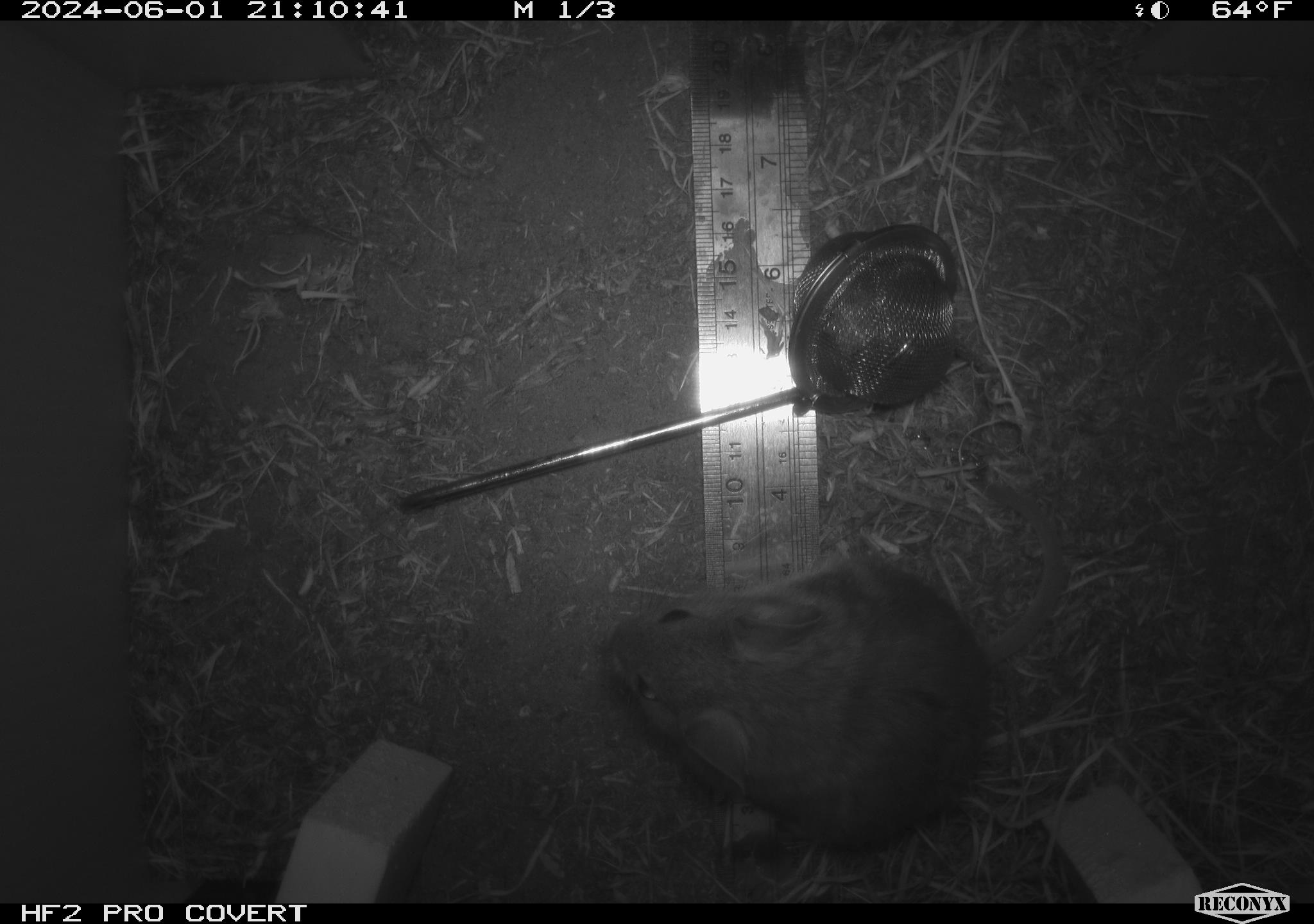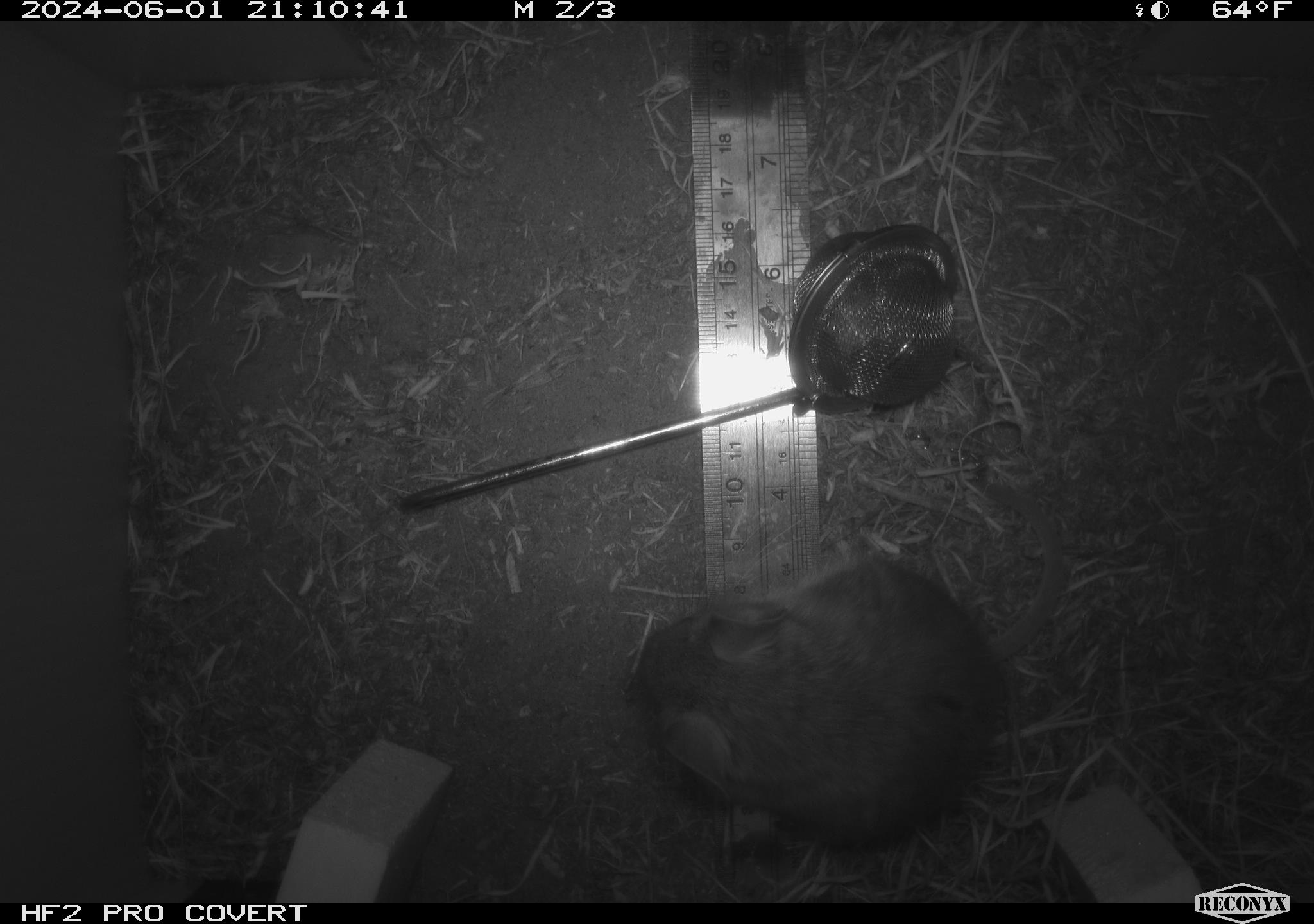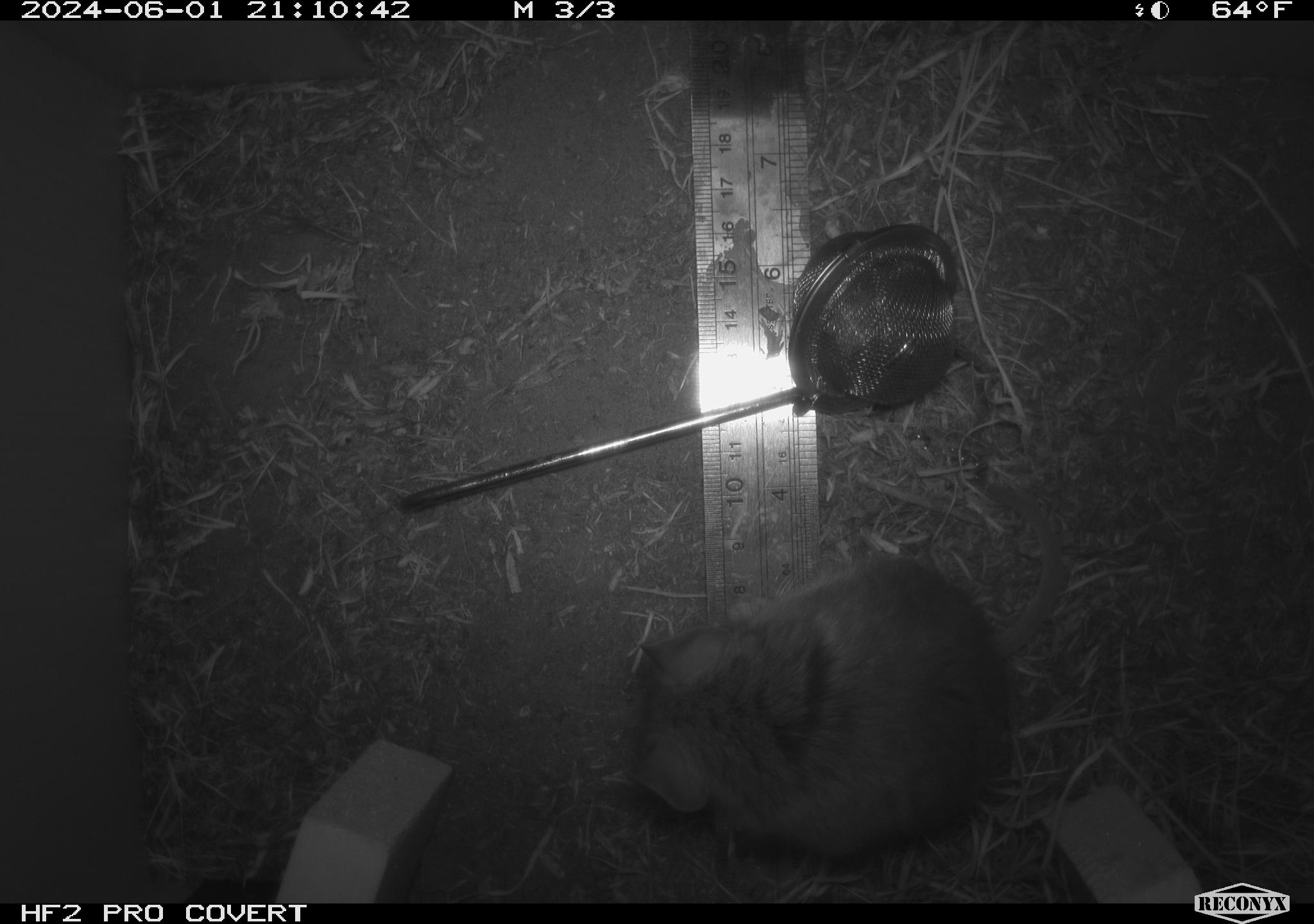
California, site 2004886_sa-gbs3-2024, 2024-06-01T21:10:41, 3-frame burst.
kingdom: Animalia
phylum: Chordata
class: Mammalia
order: Rodentia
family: Cricetidae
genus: Neotoma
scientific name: Neotoma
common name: pack rat or woodrat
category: neotoma species